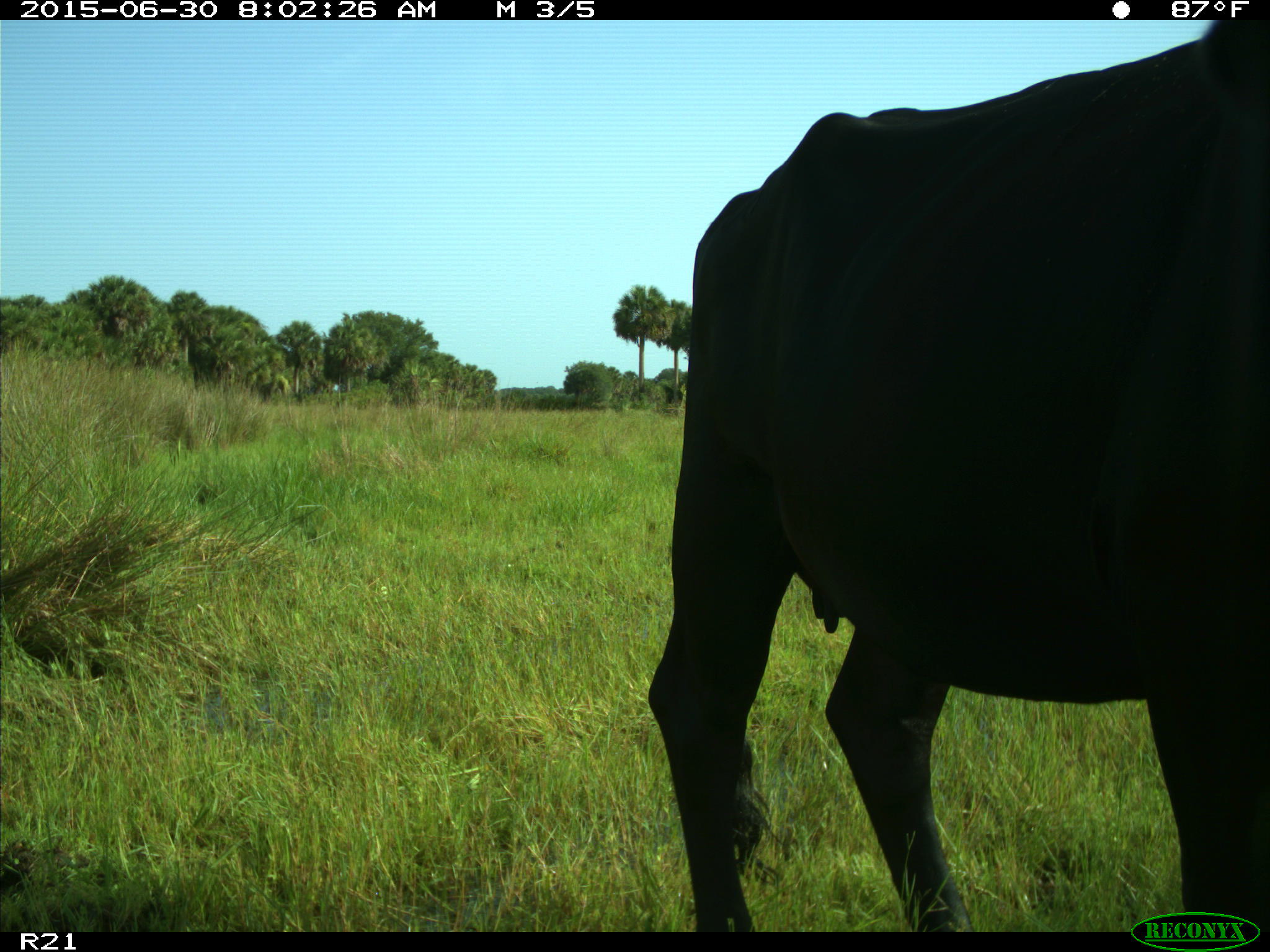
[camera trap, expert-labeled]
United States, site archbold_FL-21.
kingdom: Animalia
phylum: Chordata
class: Mammalia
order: Artiodactyla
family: Bovidae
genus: Bos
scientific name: Bos taurus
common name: domestic cow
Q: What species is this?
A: Bos taurus (domestic cow).